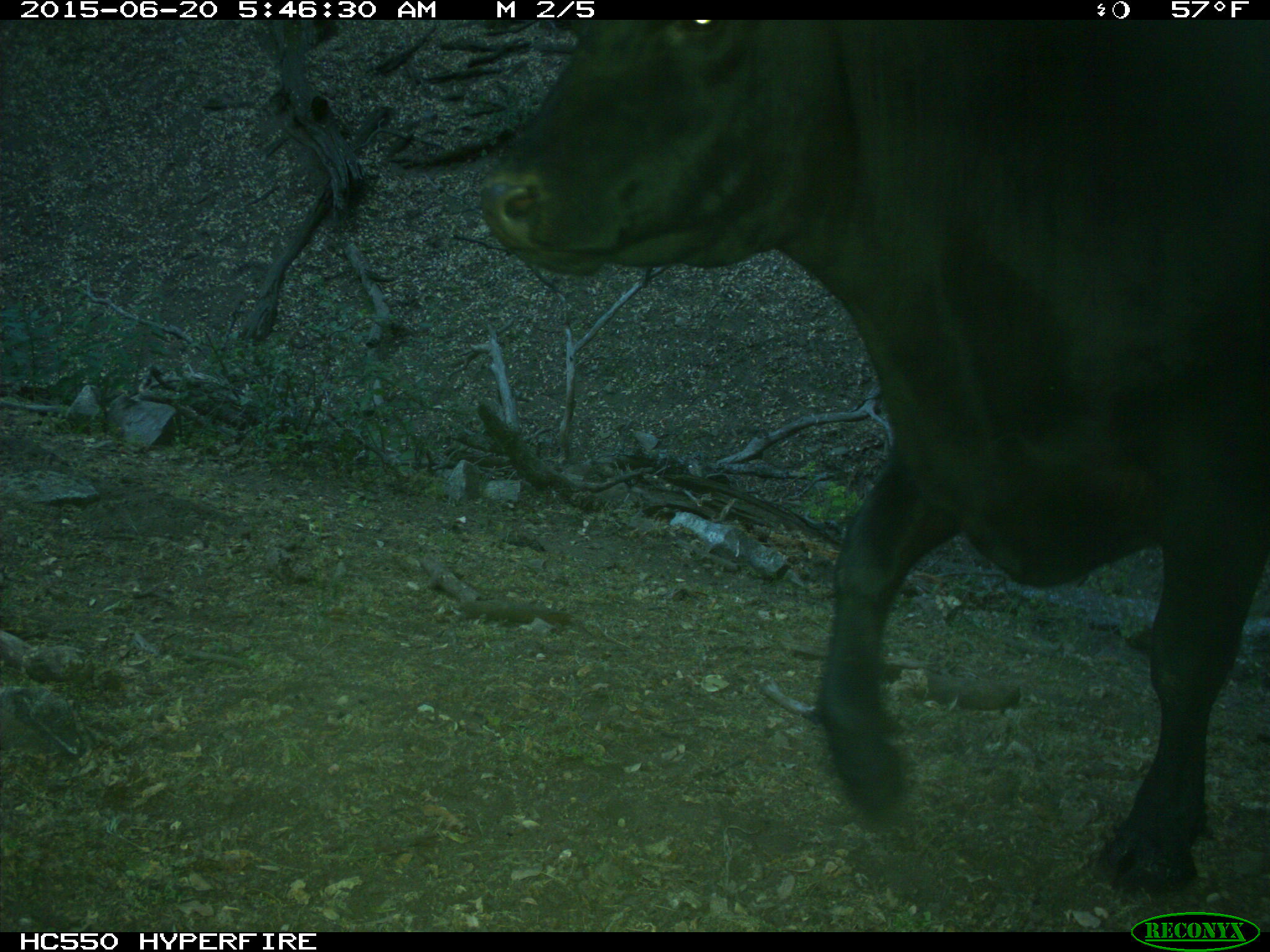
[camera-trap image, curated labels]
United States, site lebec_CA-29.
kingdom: Animalia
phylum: Chordata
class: Mammalia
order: Artiodactyla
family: Bovidae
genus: Bos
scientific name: Bos taurus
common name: domestic cow